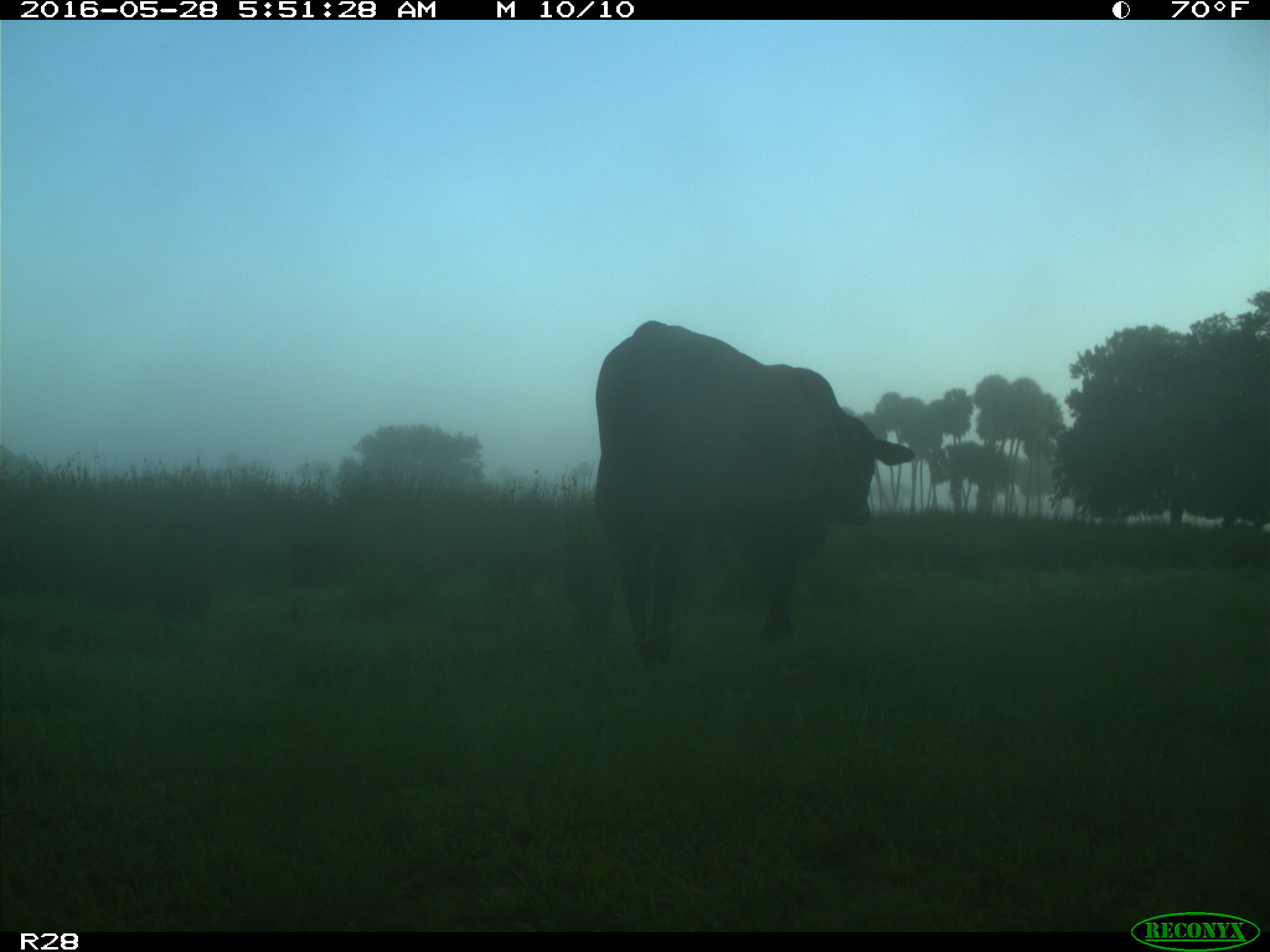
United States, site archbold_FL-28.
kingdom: Animalia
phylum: Chordata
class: Mammalia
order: Artiodactyla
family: Bovidae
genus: Bos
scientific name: Bos taurus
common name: domestic cow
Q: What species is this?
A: Bos taurus (domestic cow).